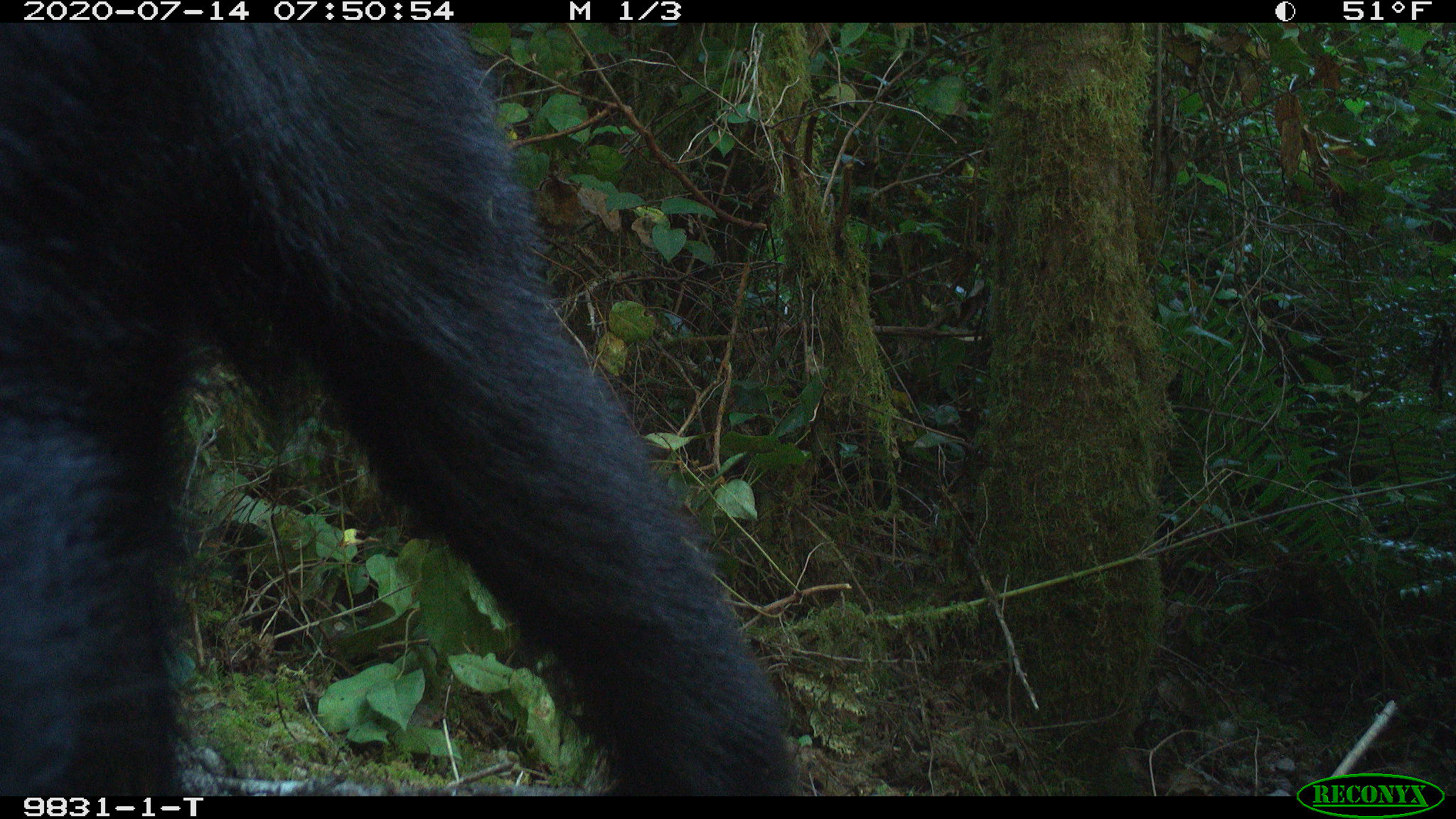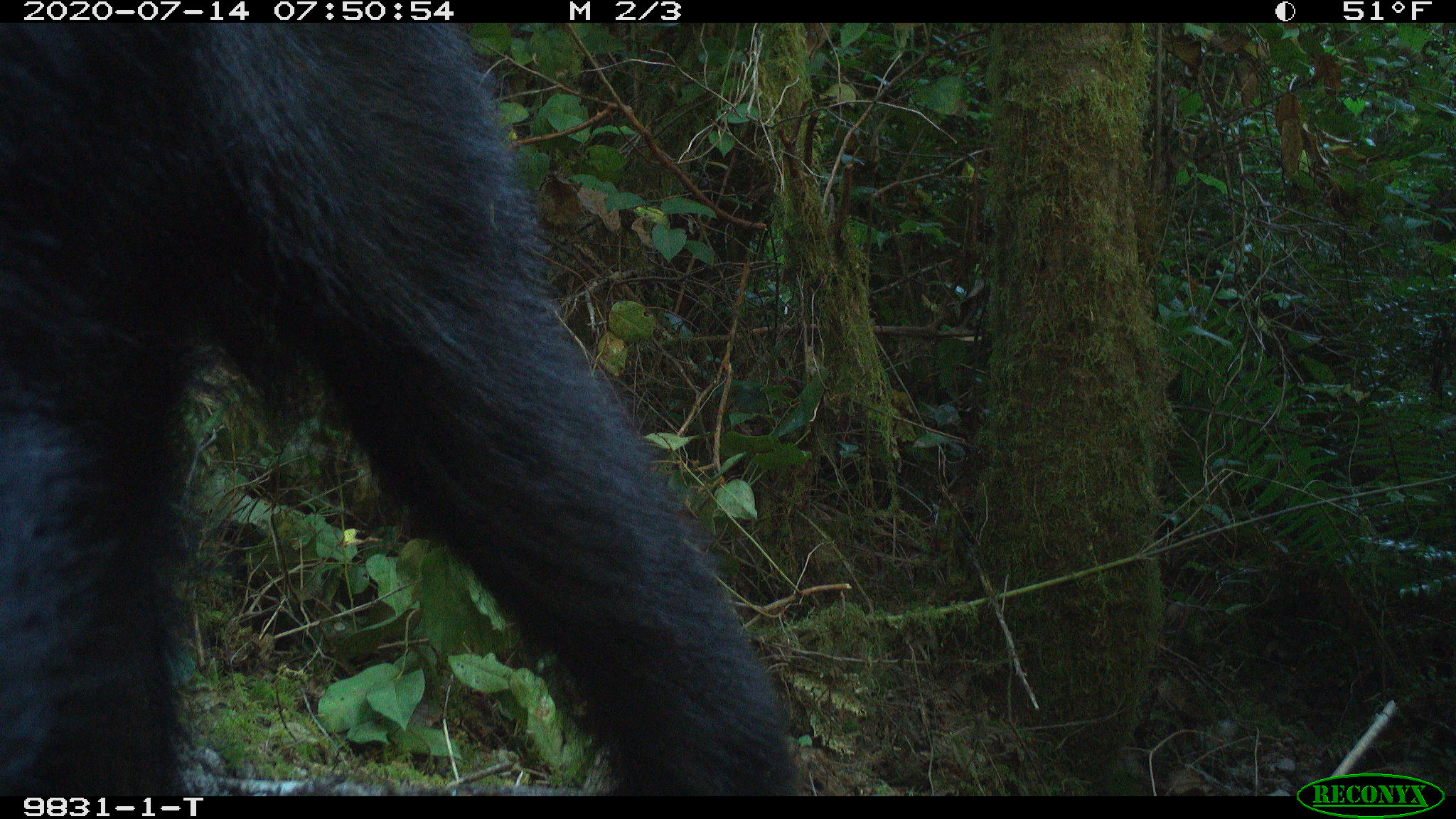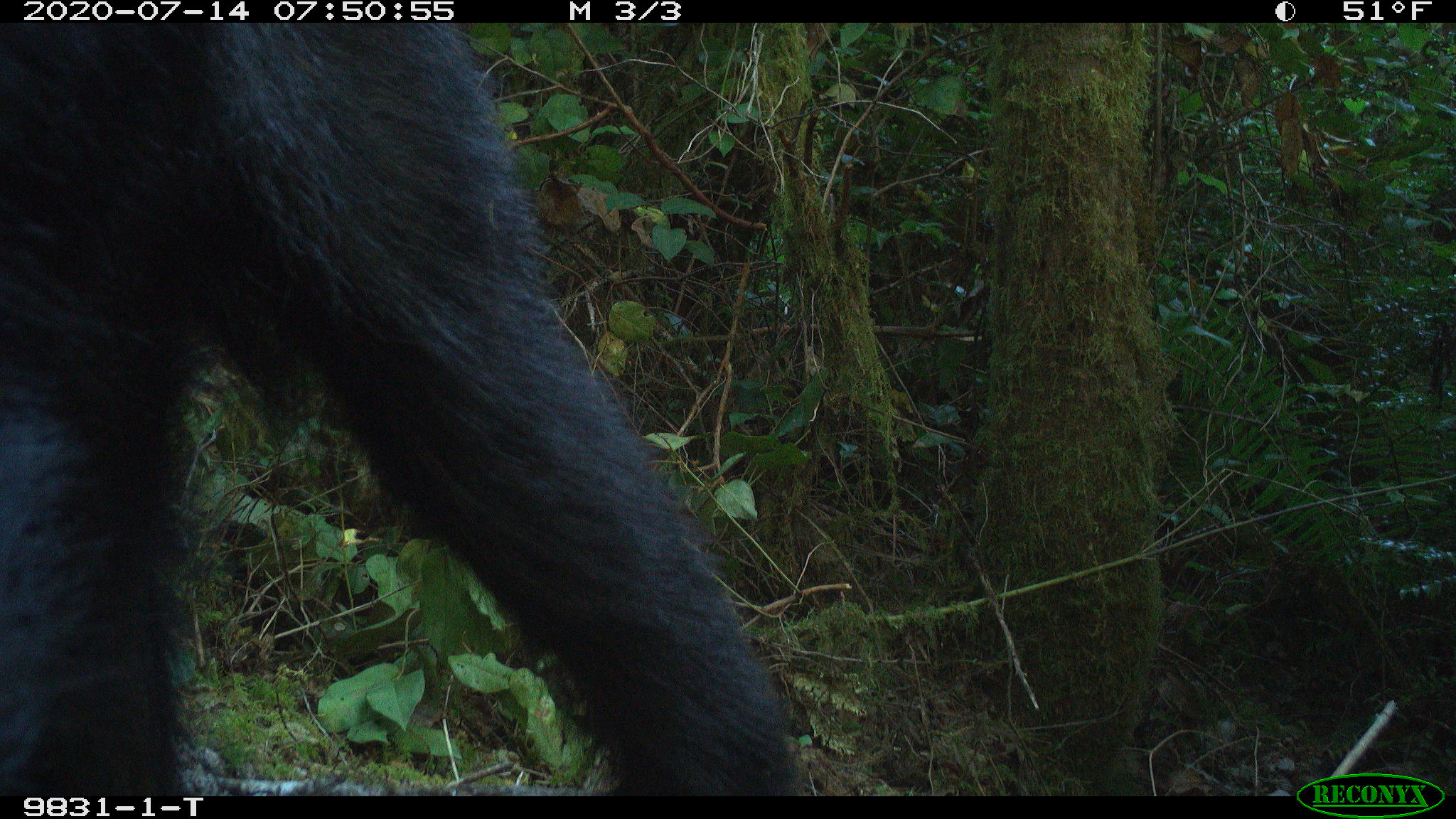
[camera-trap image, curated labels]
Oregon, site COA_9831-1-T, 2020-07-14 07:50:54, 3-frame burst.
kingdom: Animalia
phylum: Chordata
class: Mammalia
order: Carnivora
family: Ursidae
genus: Ursus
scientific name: Ursus americanus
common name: american black bear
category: black bear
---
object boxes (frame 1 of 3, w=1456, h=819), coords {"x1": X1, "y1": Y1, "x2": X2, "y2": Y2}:
black bear: {"x1": 2, "y1": 25, "x2": 803, "y2": 788}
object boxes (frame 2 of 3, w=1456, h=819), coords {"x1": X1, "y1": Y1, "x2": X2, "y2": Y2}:
black bear: {"x1": 2, "y1": 30, "x2": 807, "y2": 788}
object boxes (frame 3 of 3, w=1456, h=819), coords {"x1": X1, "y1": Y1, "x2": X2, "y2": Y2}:
black bear: {"x1": 2, "y1": 31, "x2": 806, "y2": 797}